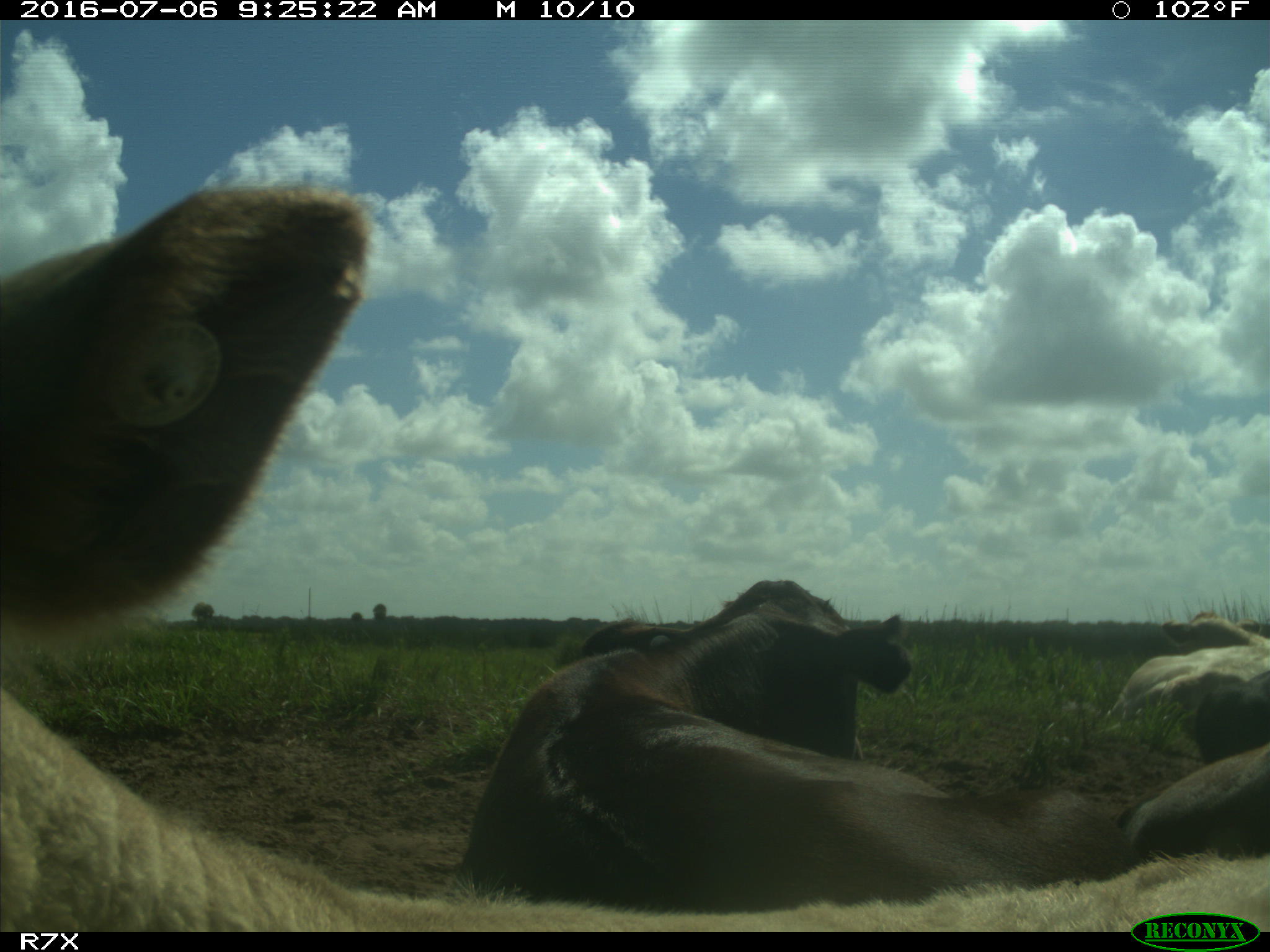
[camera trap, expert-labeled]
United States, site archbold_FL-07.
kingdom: Animalia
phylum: Chordata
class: Mammalia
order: Artiodactyla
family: Bovidae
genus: Bos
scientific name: Bos taurus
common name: domestic cow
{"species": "Bos taurus (domestic cow)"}